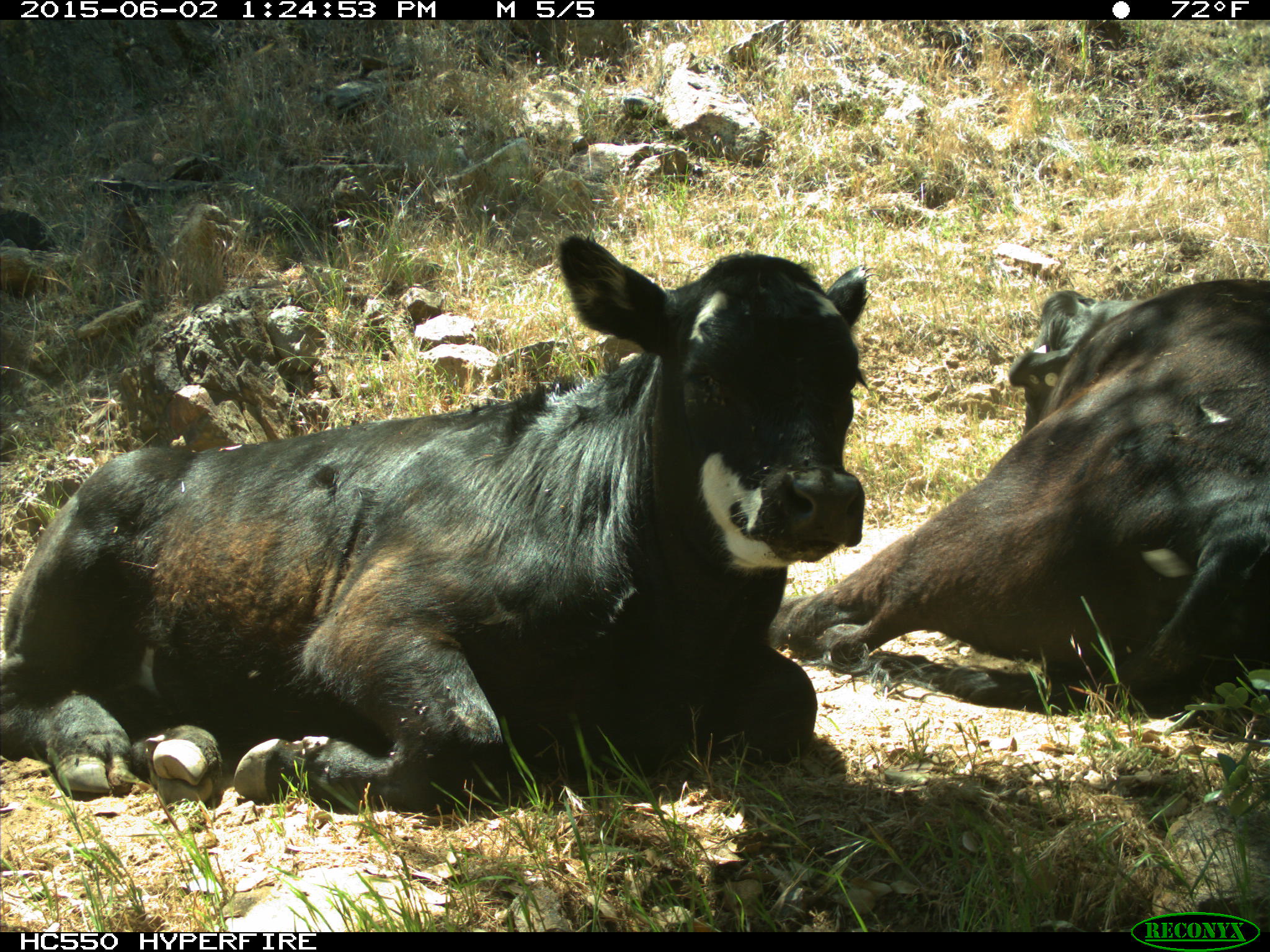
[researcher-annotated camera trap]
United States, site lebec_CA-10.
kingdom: Animalia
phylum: Chordata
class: Mammalia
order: Artiodactyla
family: Bovidae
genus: Bos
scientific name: Bos taurus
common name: domestic cow